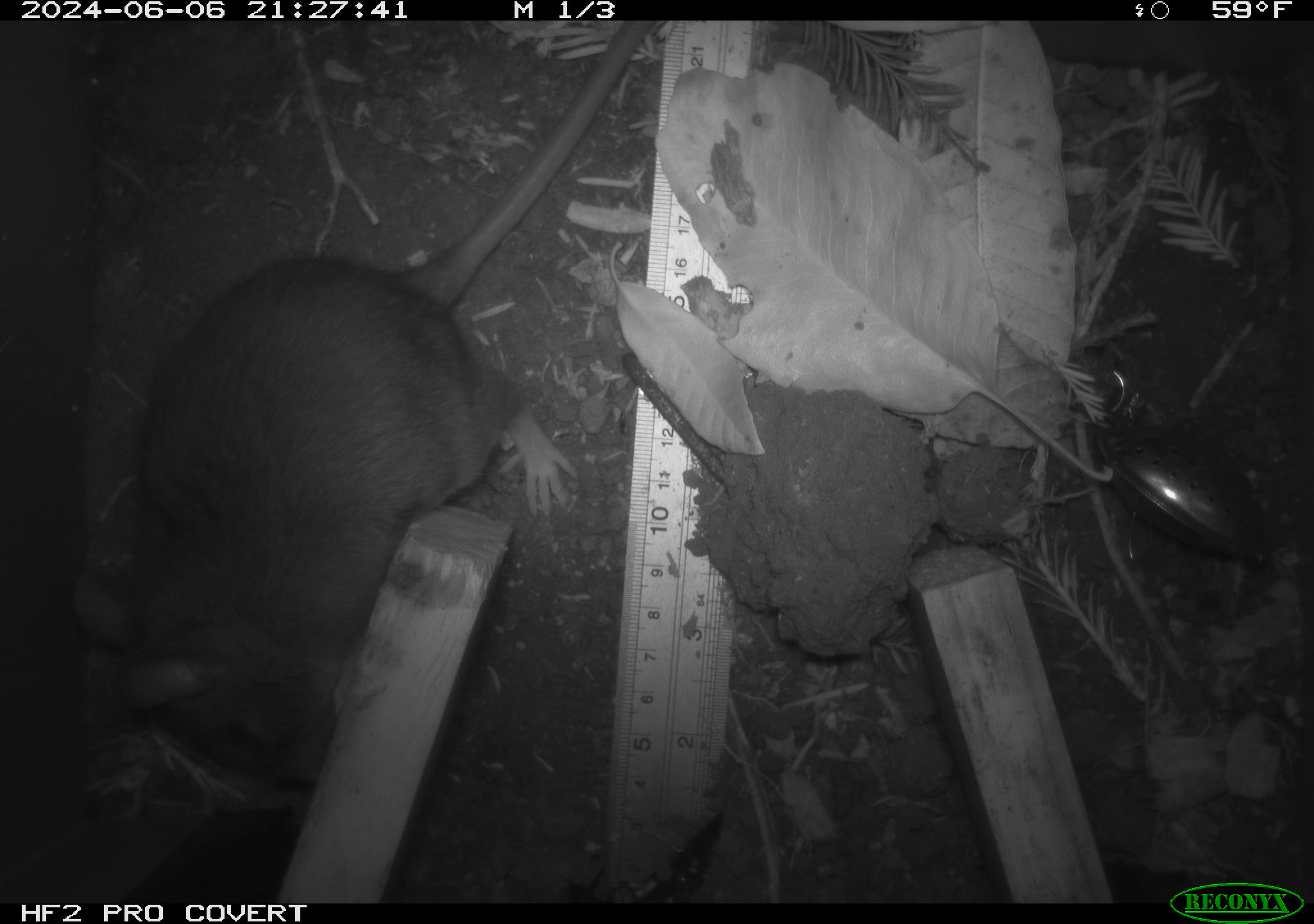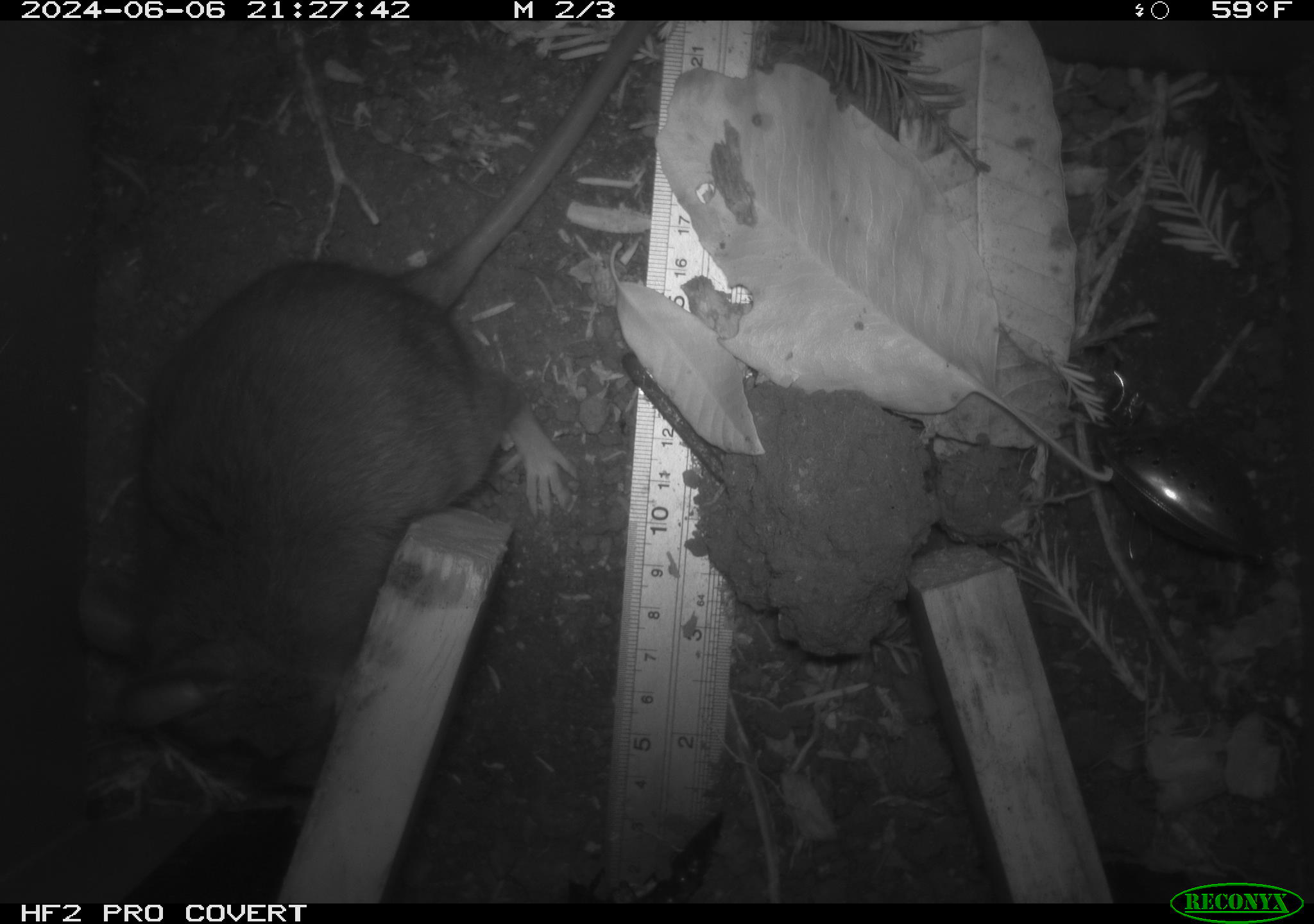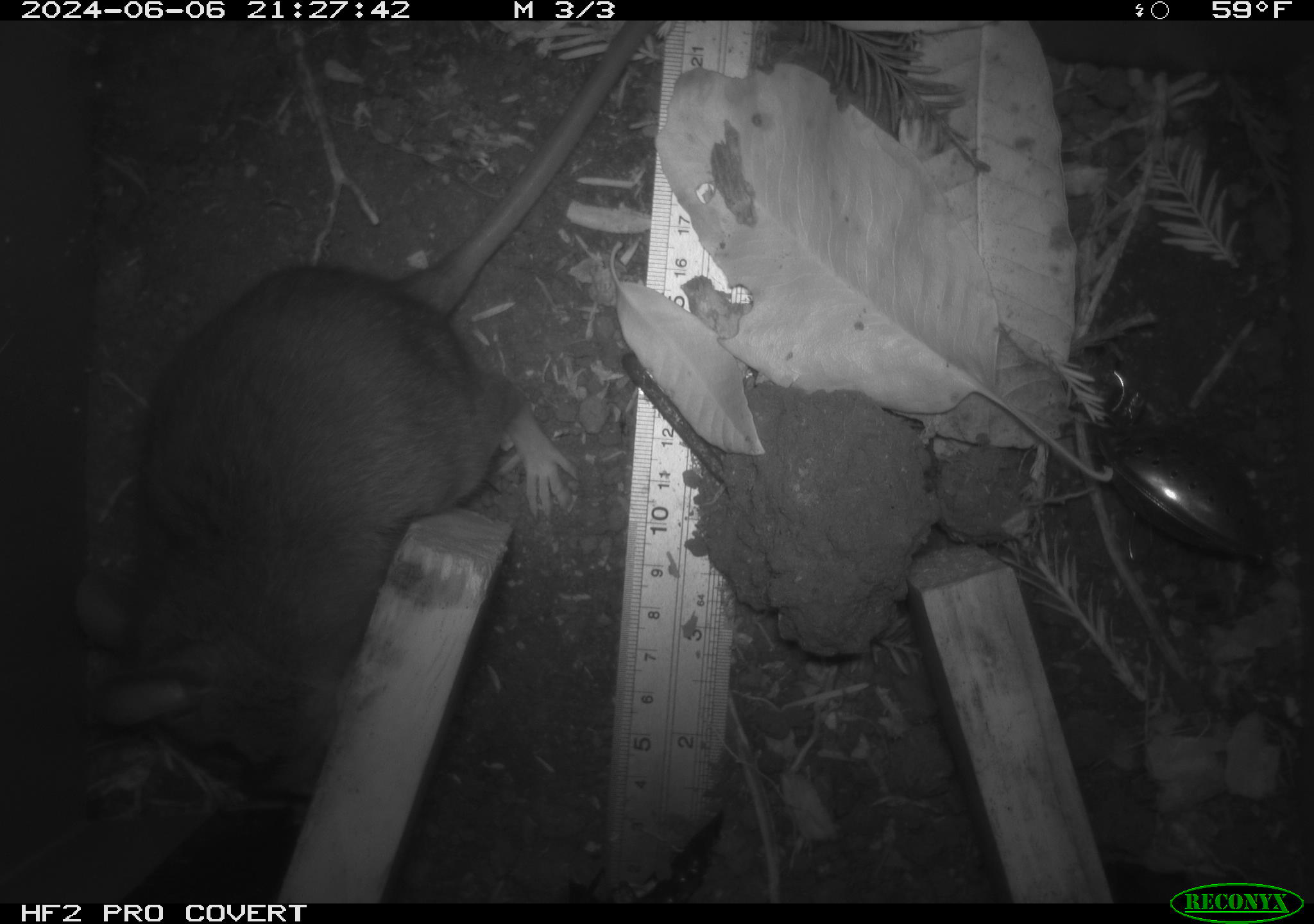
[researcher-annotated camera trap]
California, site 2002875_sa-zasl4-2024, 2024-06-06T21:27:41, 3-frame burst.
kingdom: Animalia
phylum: Chordata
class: Mammalia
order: Rodentia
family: Cricetidae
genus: Neotoma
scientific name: Neotoma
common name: pack rat or woodrat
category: neotoma species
Neotoma species (pack rat or woodrat) (Neotoma).